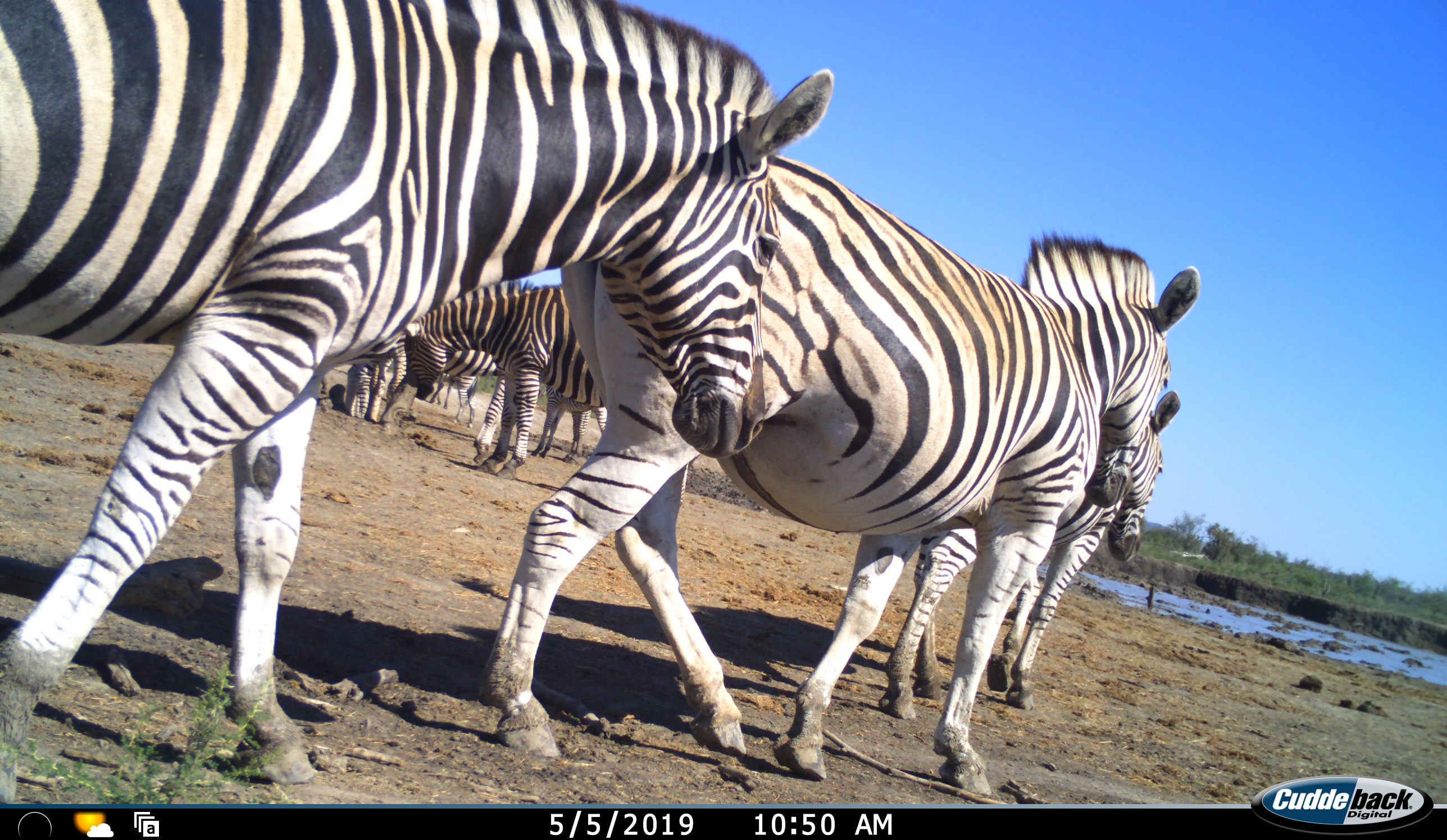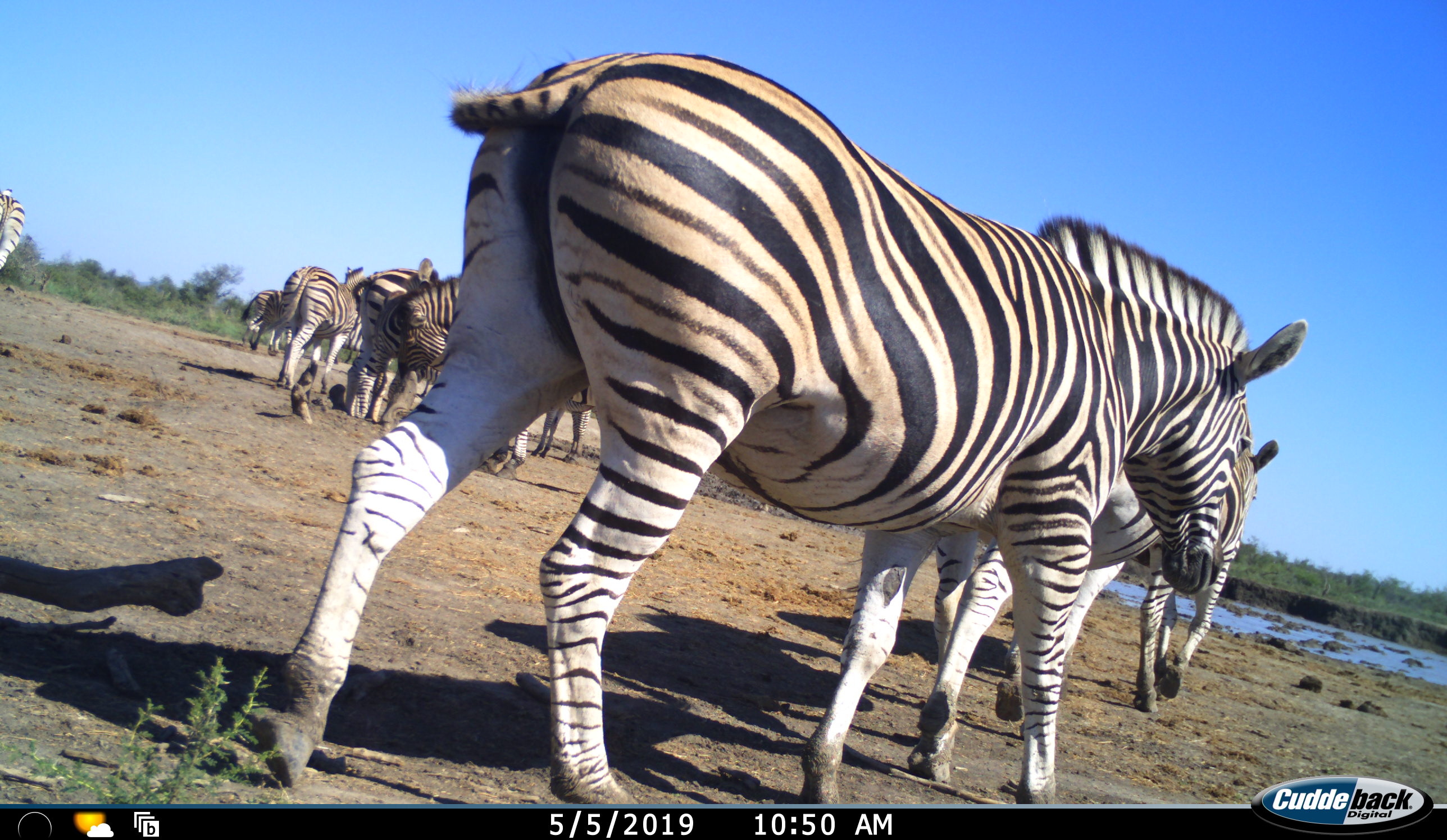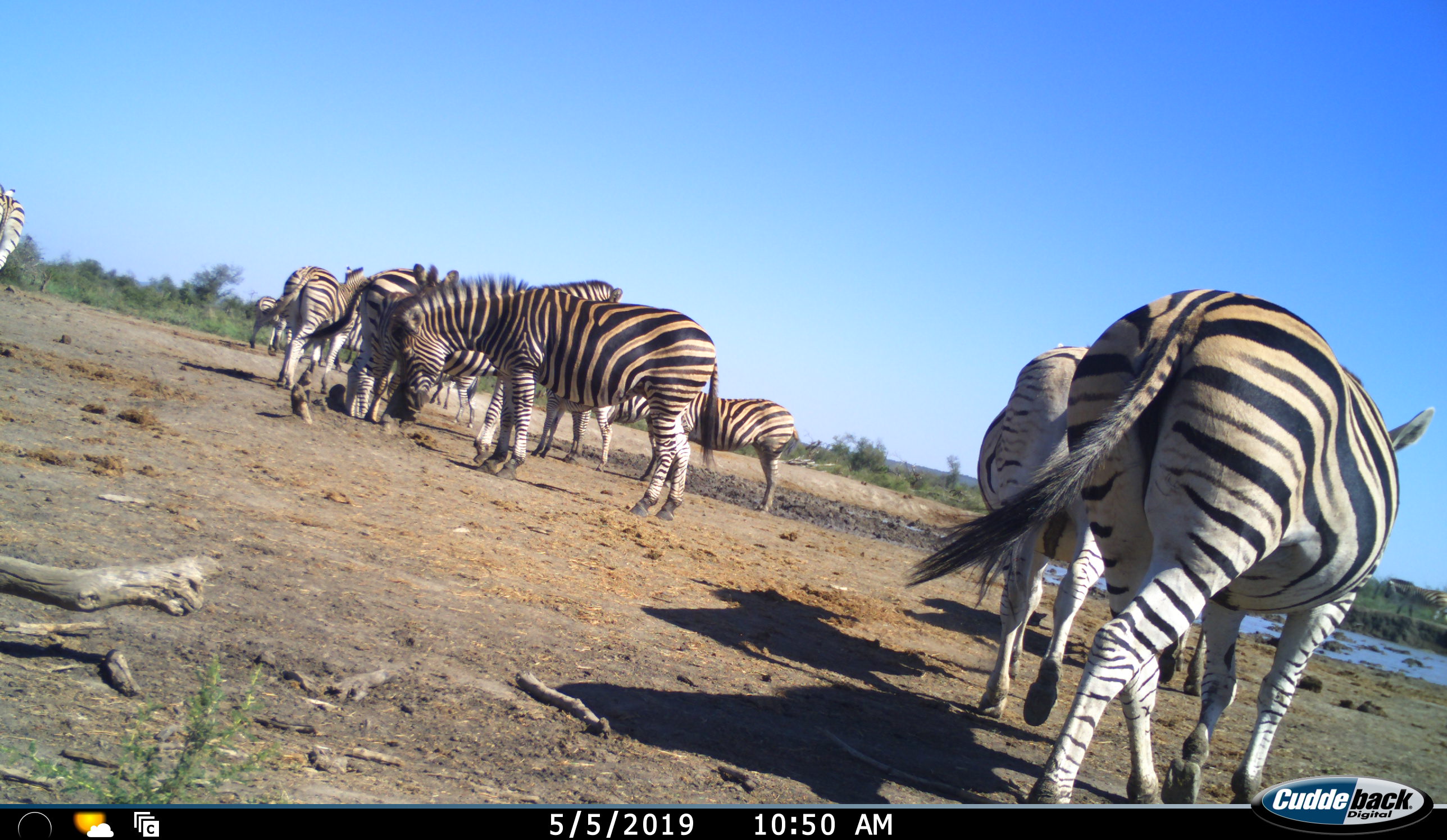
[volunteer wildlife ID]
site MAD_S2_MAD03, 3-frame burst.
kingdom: Animalia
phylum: Chordata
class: Mammalia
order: Perissodactyla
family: Equidae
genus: Equus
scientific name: Equus quagga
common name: plains zebra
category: zebraplains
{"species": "zebraplains (plains zebra) (Equus quagga)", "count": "11-50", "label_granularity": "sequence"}